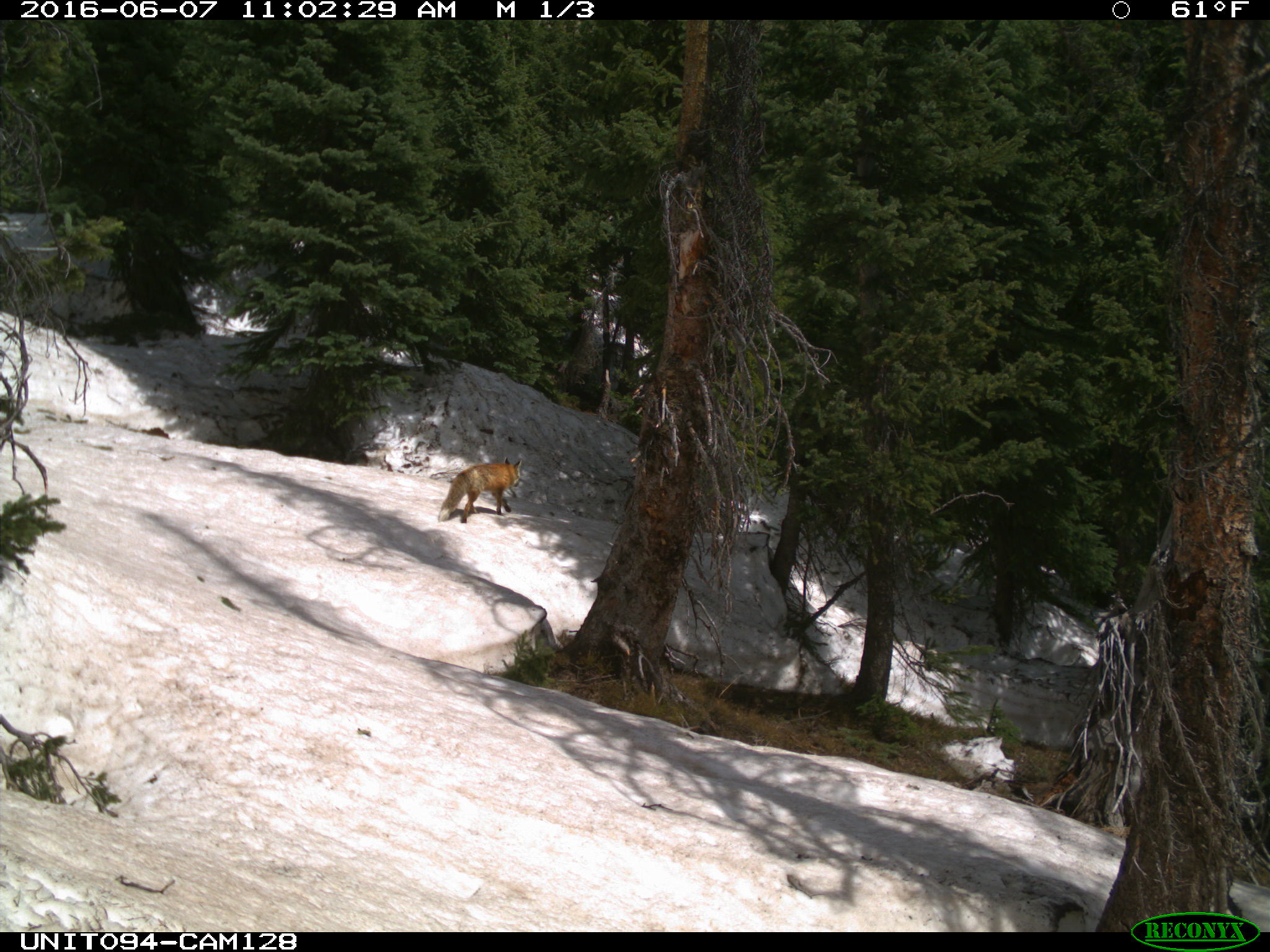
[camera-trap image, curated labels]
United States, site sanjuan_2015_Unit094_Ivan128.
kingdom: Animalia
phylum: Chordata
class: Mammalia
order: Carnivora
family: Canidae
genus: Vulpes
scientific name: Vulpes vulpes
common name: red fox